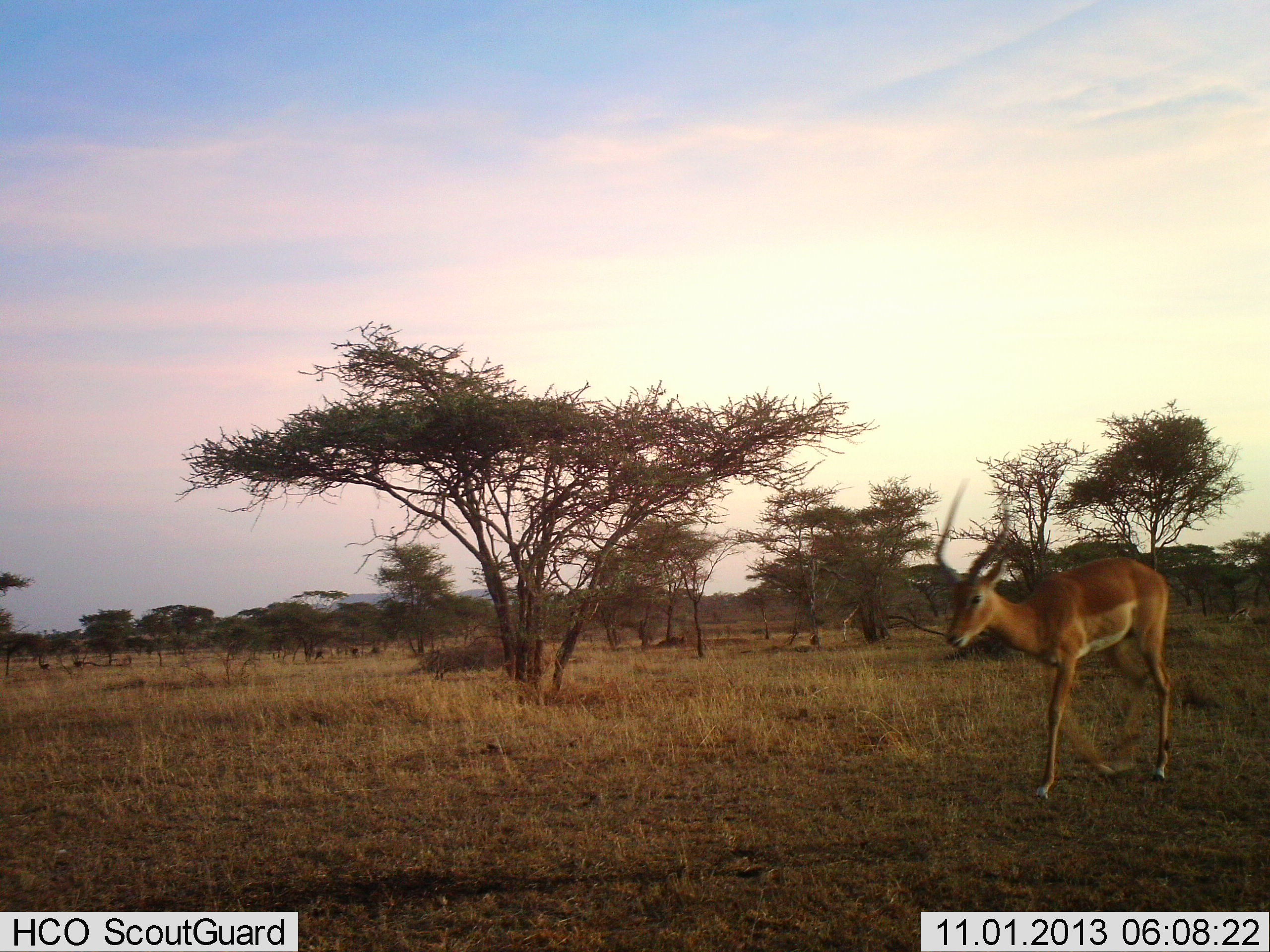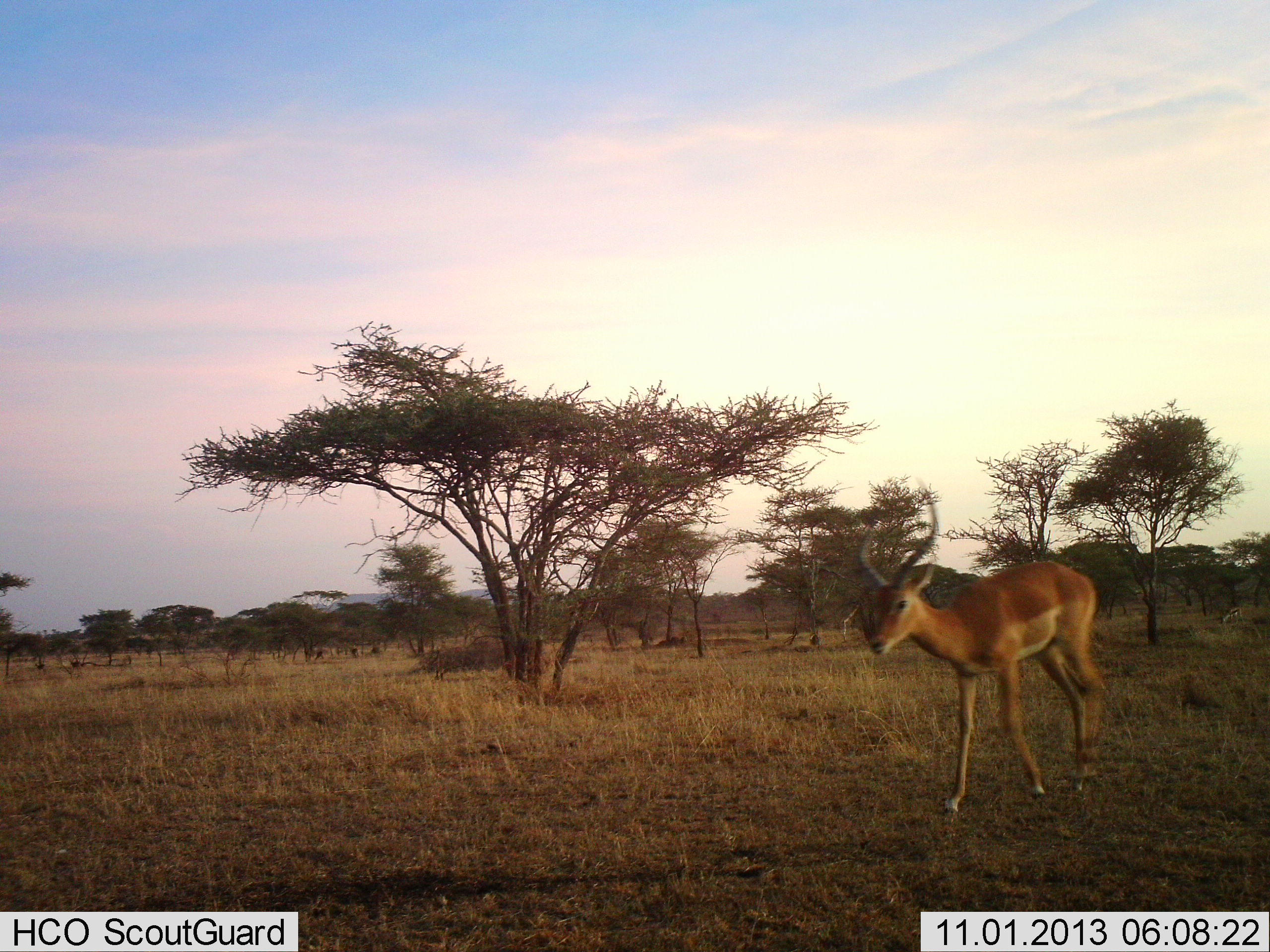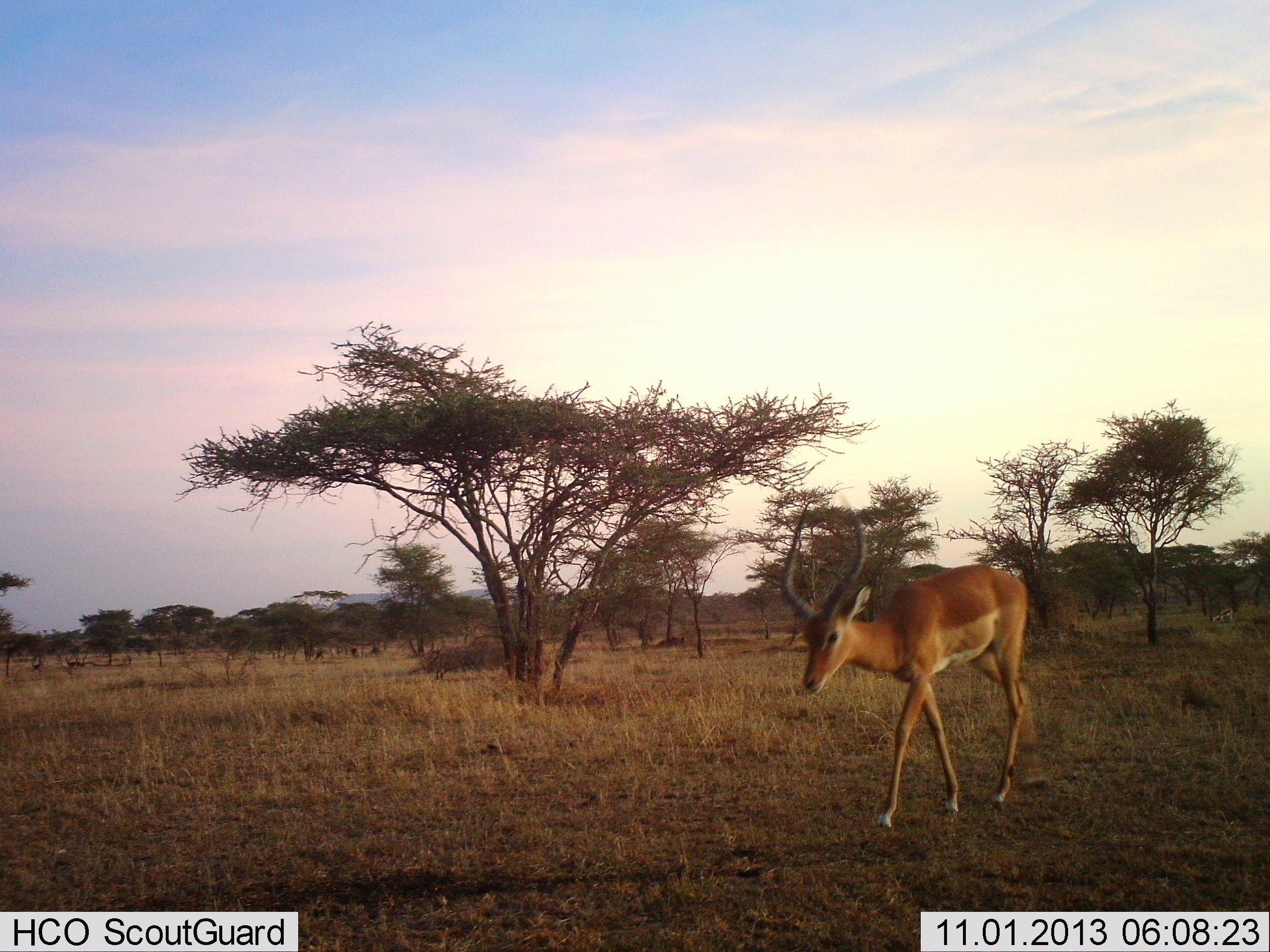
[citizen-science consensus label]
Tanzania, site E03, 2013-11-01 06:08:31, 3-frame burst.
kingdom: Animalia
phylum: Chordata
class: Mammalia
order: Artiodactyla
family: Bovidae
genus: Aepyceros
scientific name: Aepyceros melampus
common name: impala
Impala (Aepyceros melampus), count 1. Behavior (volunteer vote fractions): standing 2%, resting 0%, moving 100%, interacting 0%. Young present (vote fraction): 0%. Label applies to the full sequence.